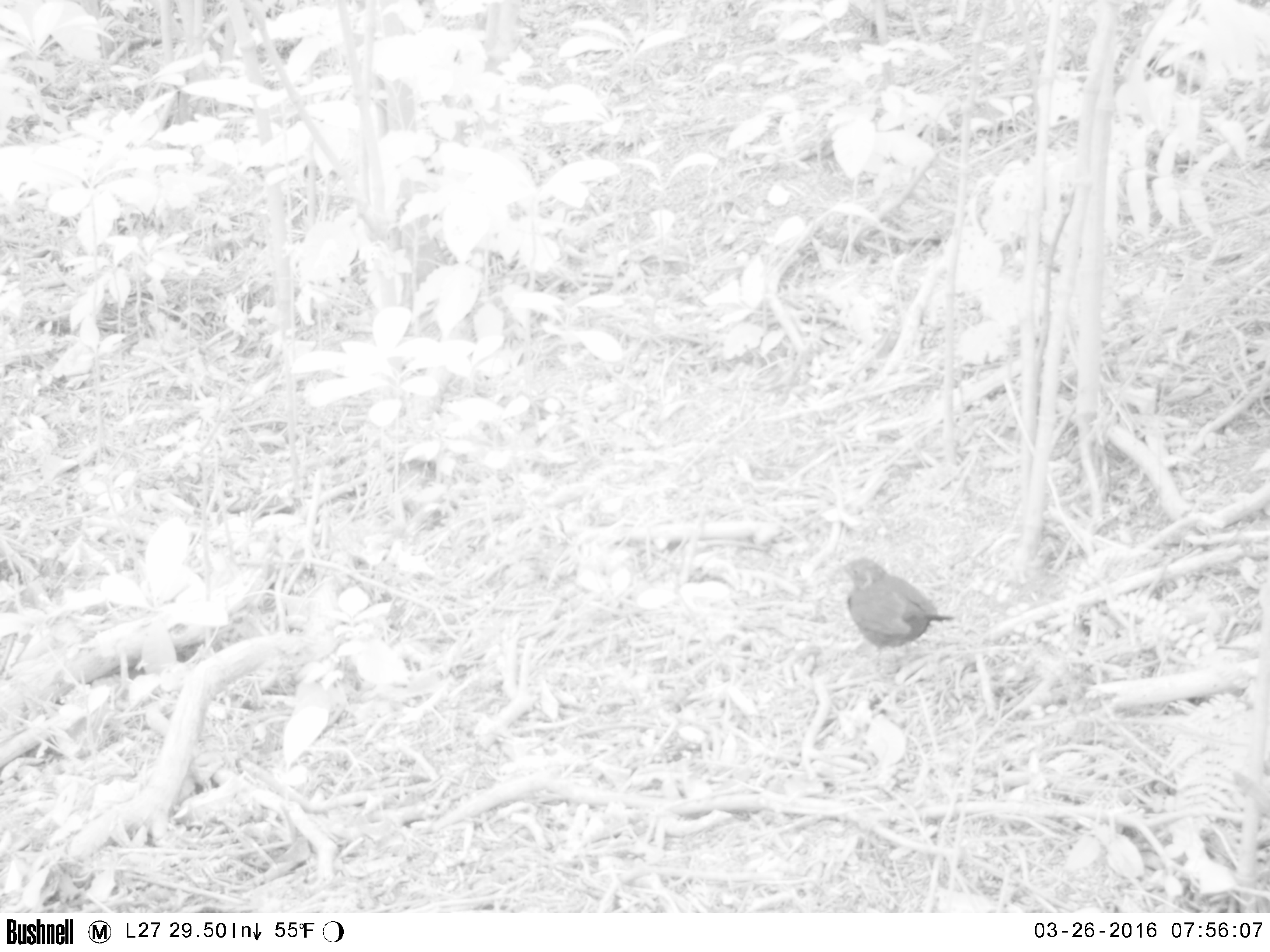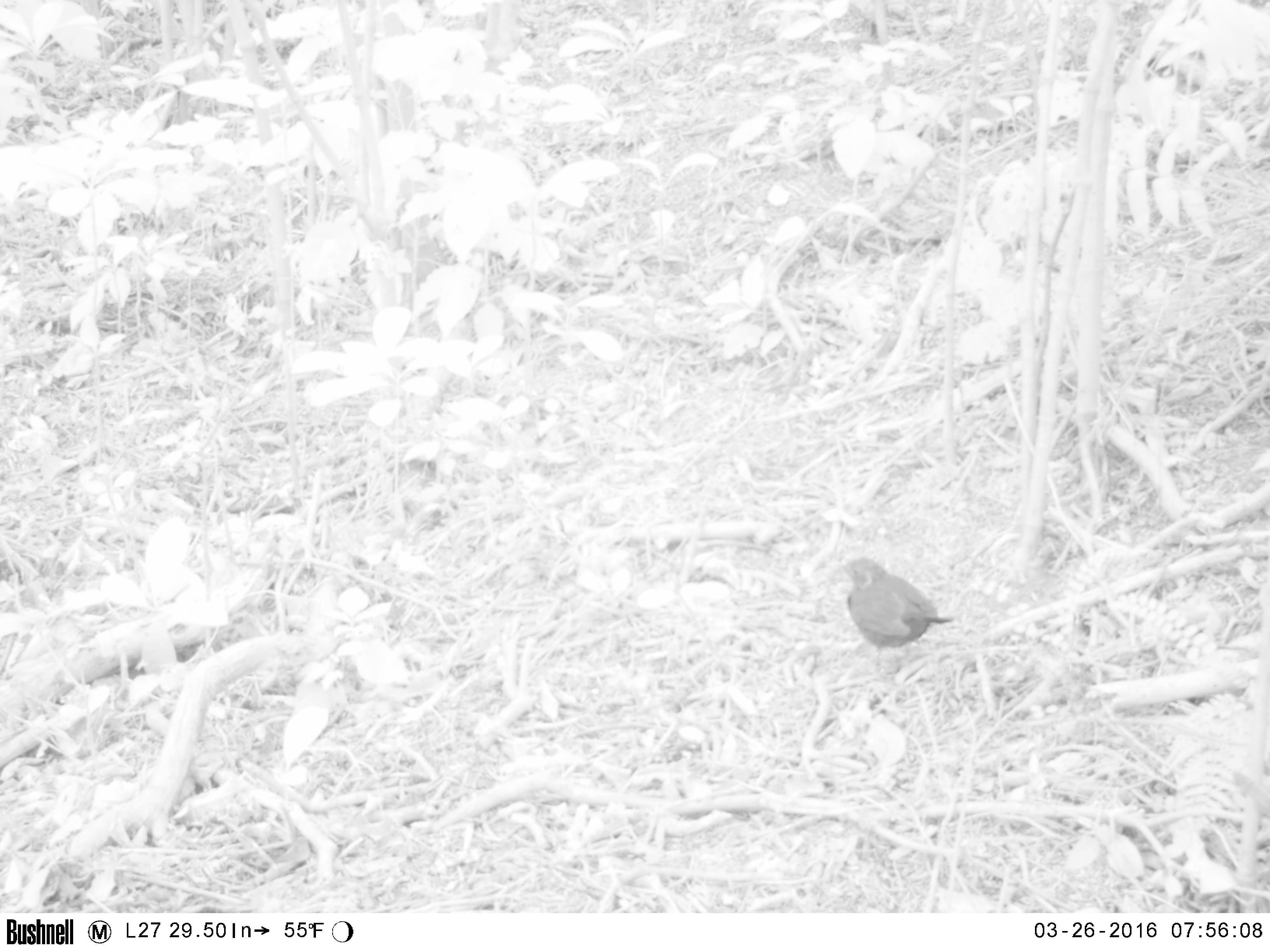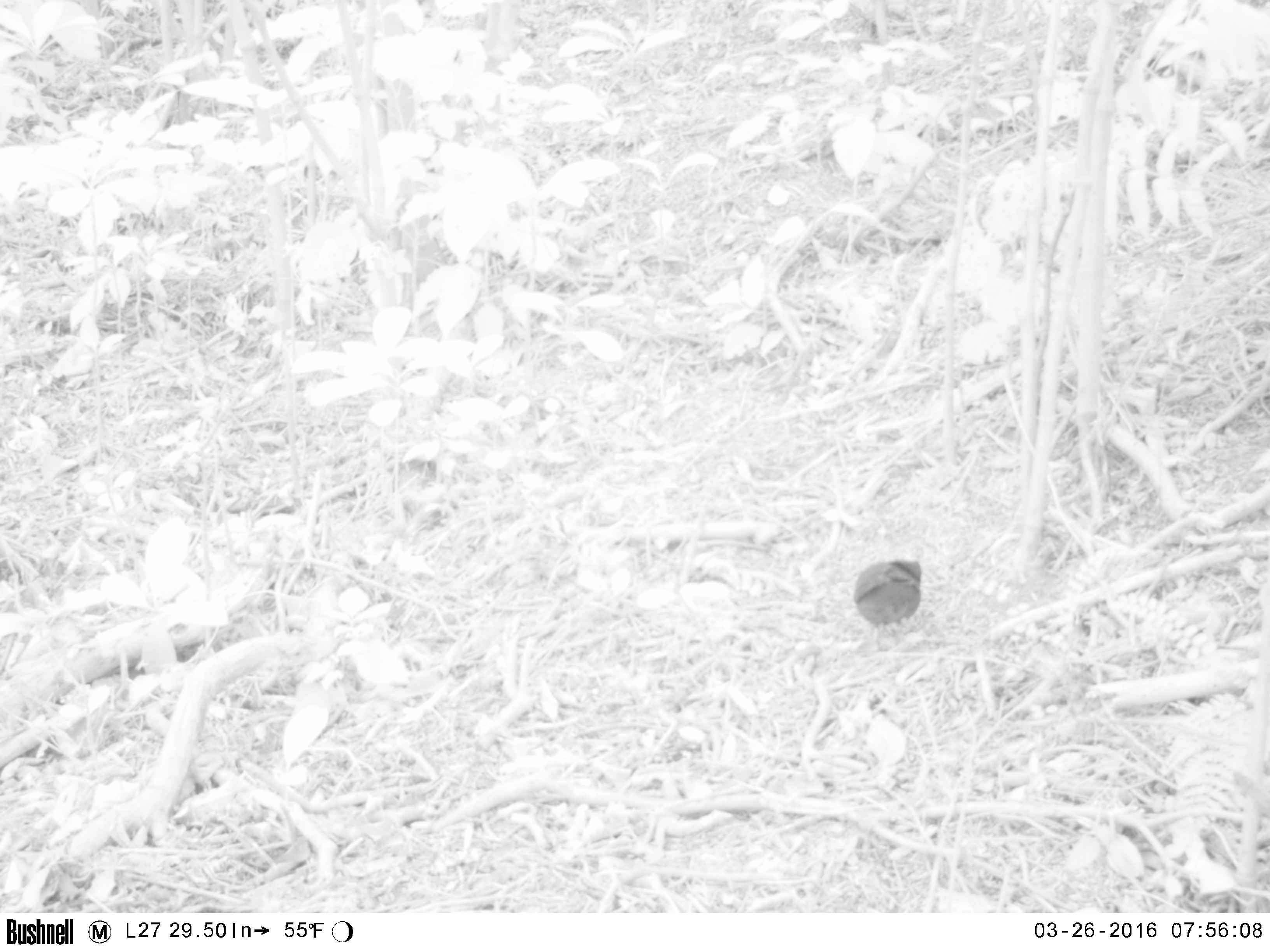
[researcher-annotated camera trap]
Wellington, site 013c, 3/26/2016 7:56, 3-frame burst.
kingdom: Animalia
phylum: Chordata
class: Aves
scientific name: Aves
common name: bird